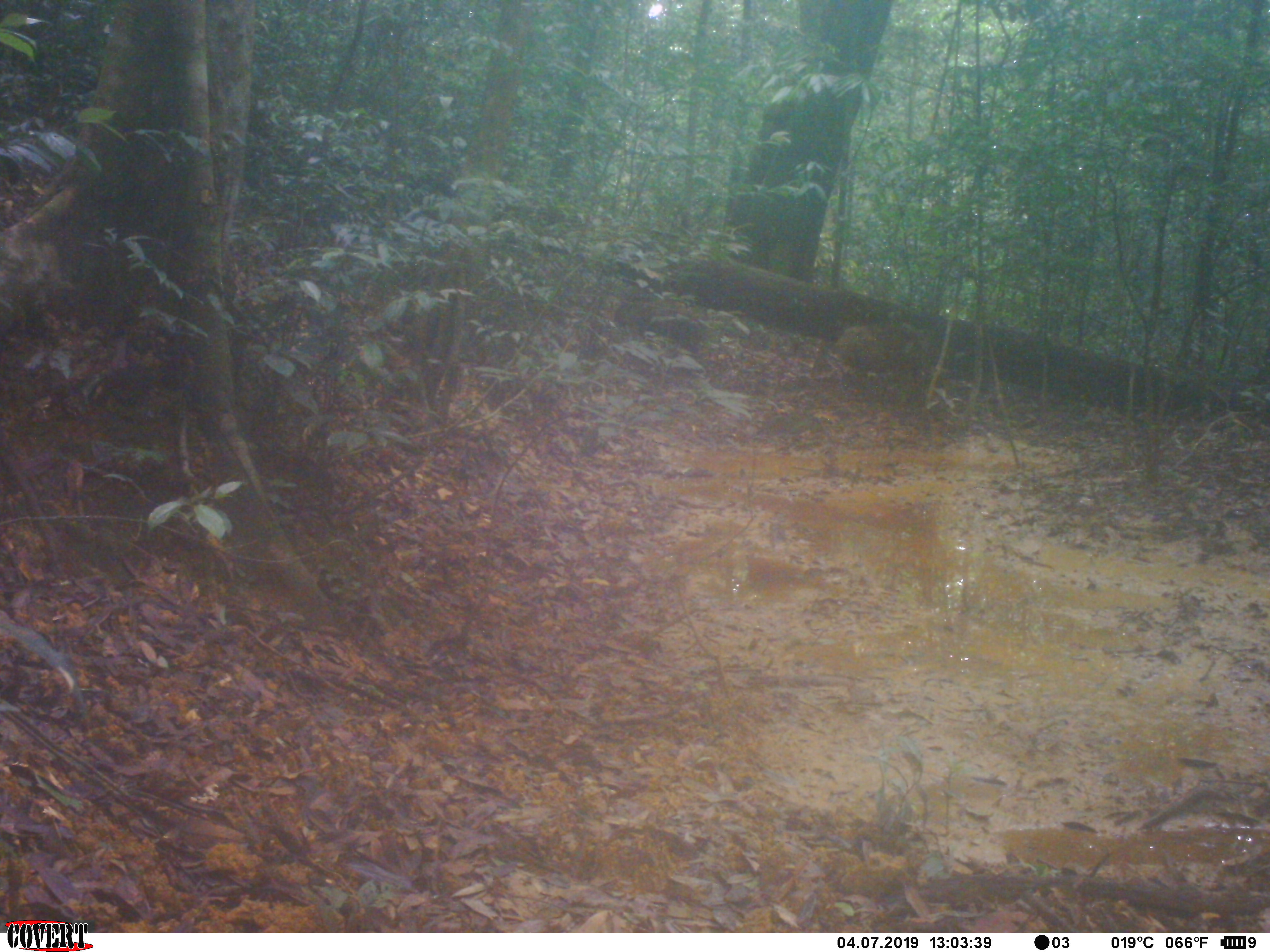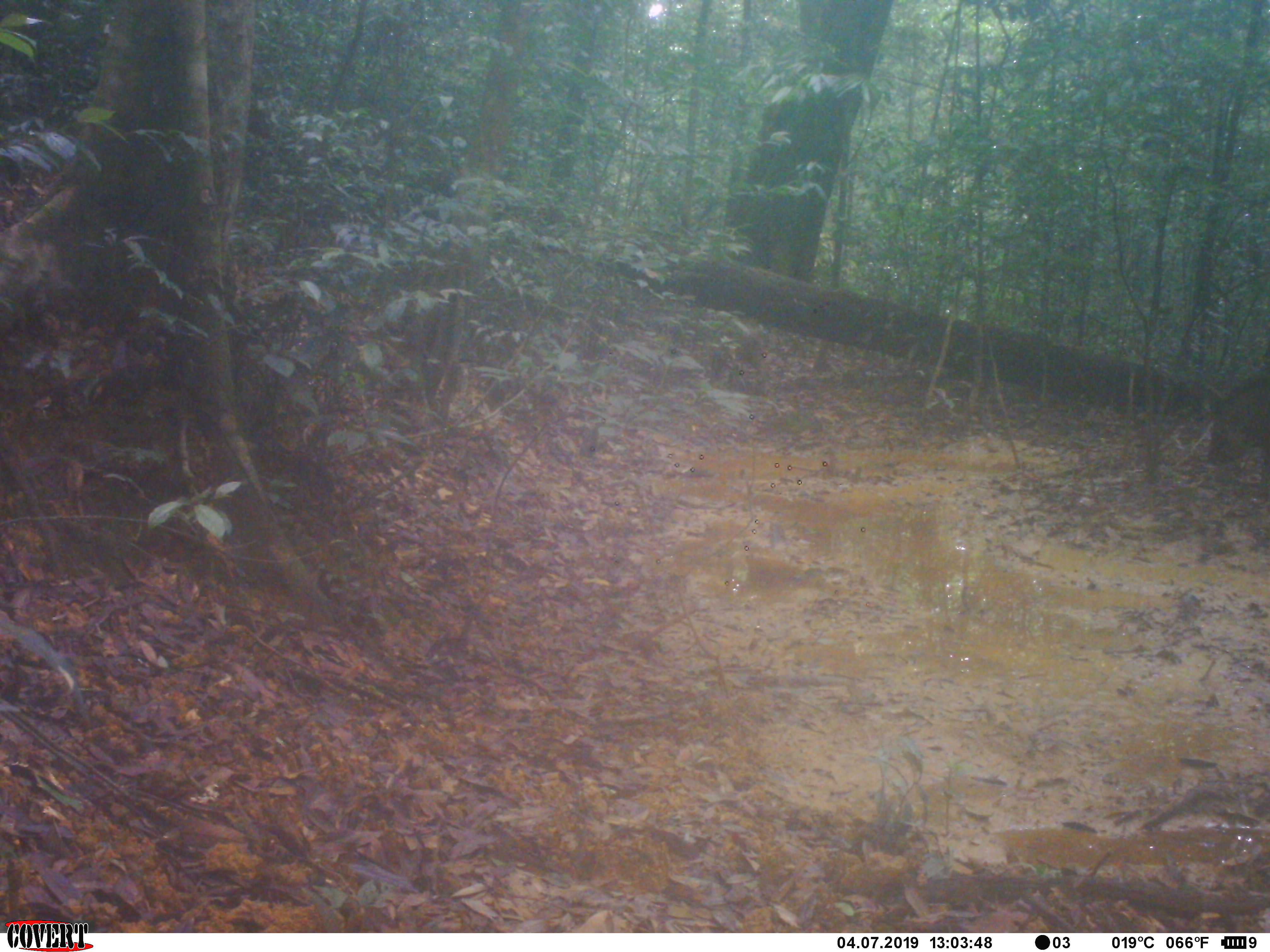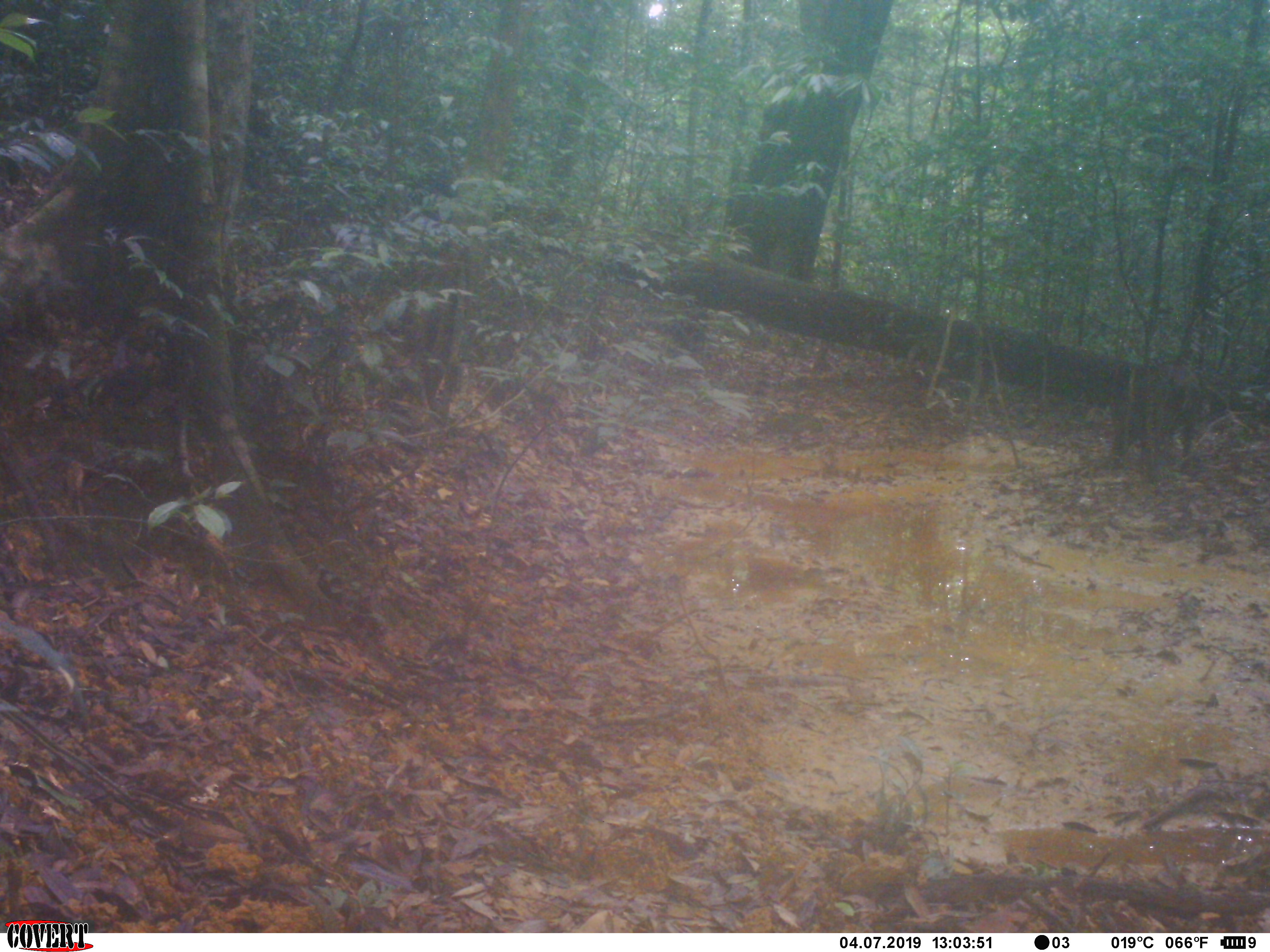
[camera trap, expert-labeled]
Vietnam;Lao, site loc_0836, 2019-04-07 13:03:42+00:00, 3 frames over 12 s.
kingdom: Animalia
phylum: Chordata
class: Mammalia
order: Artiodactyla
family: Suidae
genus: Sus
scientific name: Sus scrofa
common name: eurasian wild pig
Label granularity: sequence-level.